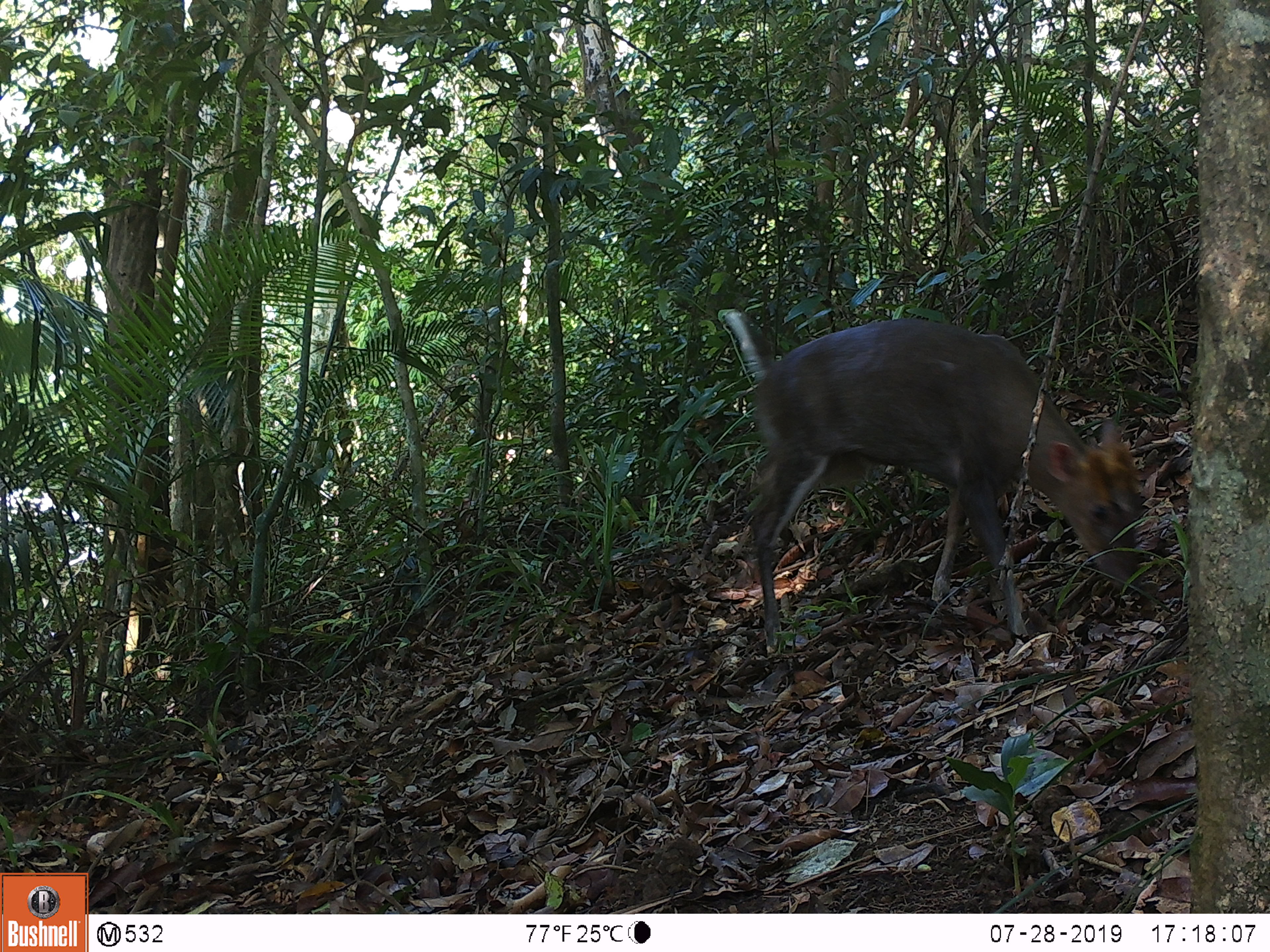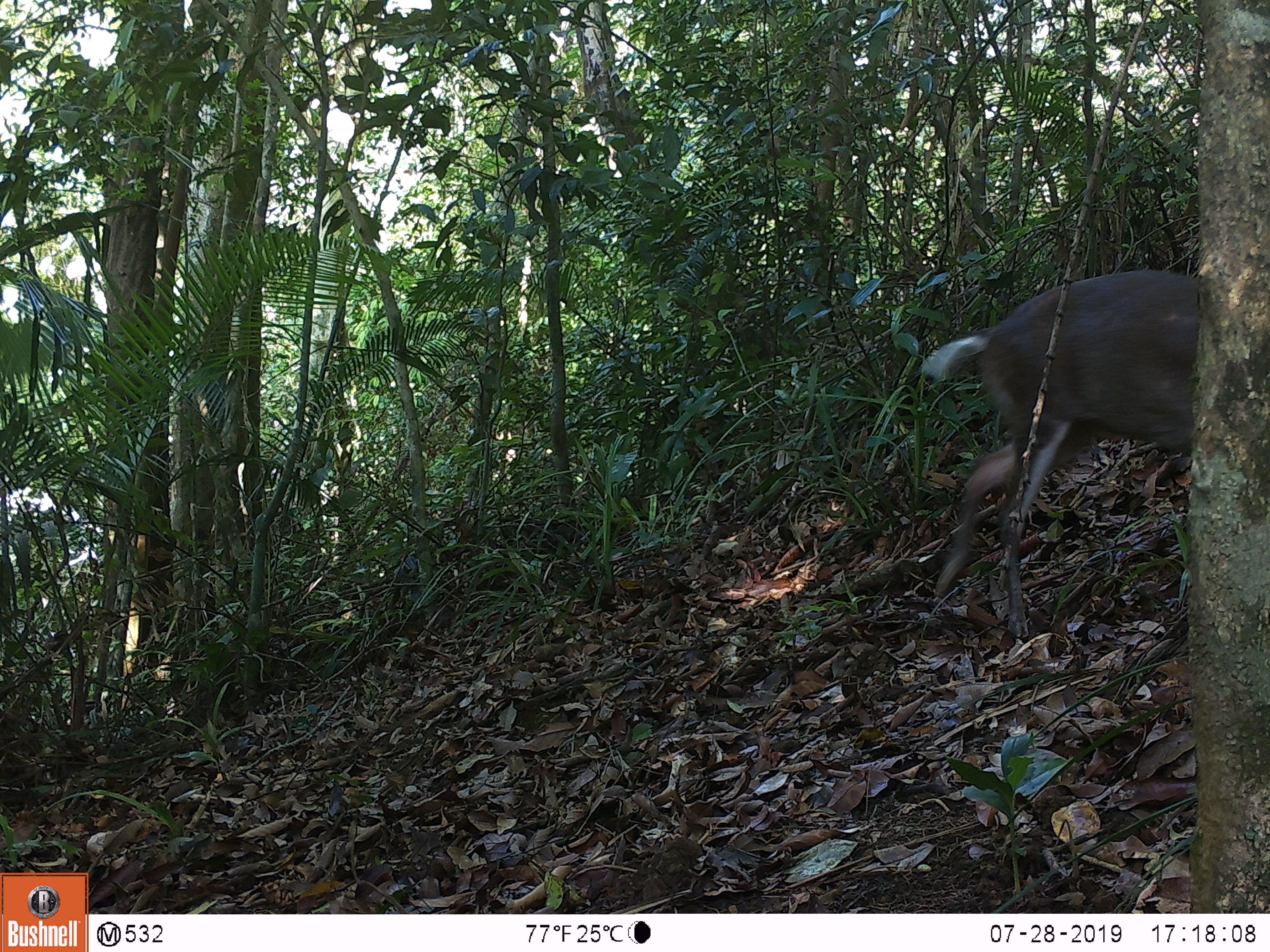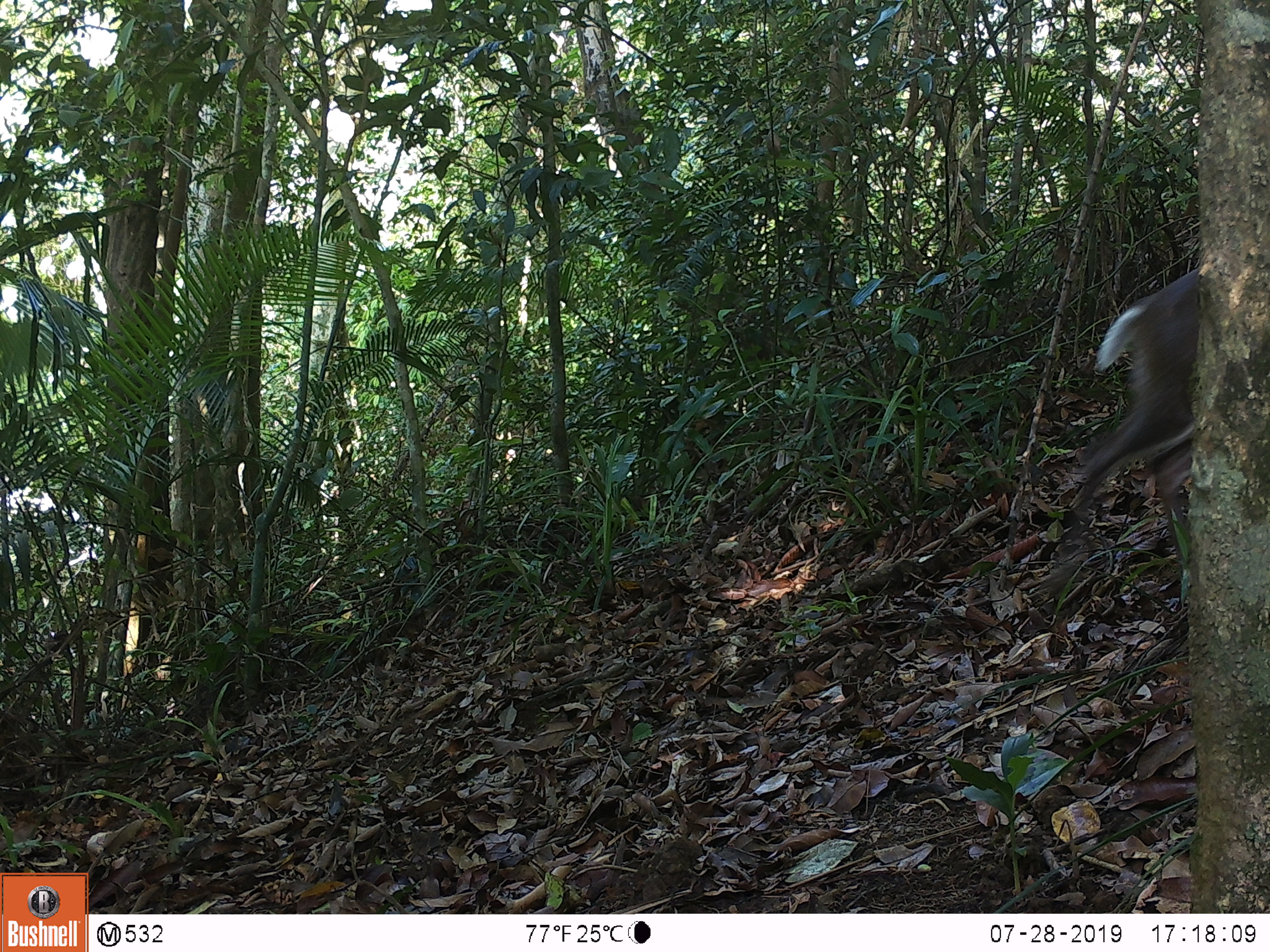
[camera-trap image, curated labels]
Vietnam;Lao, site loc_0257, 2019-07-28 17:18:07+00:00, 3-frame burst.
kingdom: Animalia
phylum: Chordata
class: Mammalia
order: Artiodactyla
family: Cervidae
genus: Muntiacus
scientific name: Muntiacus rooseveltorum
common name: roosevelt's muntjac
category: roosevelts muntjac group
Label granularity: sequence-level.